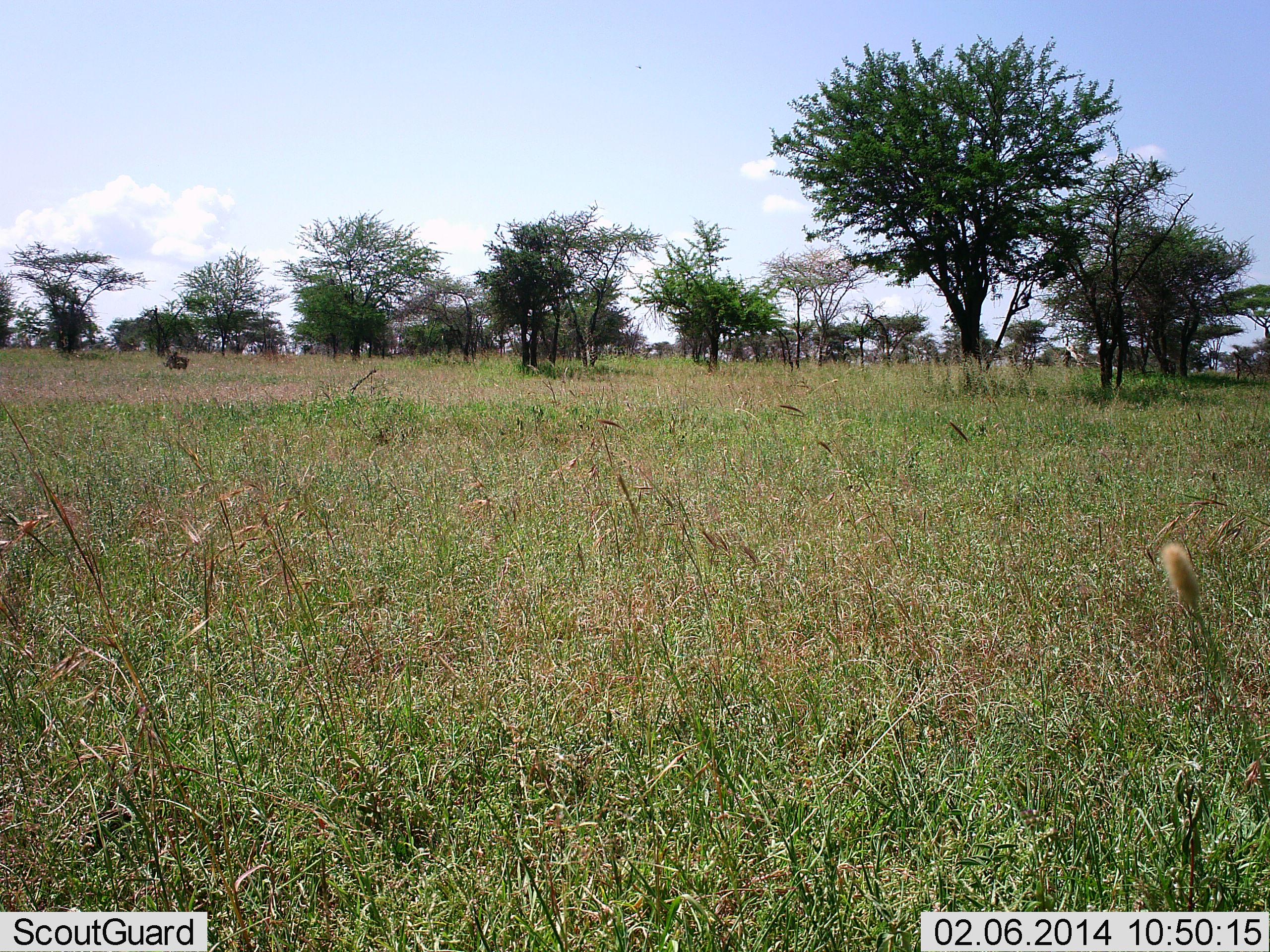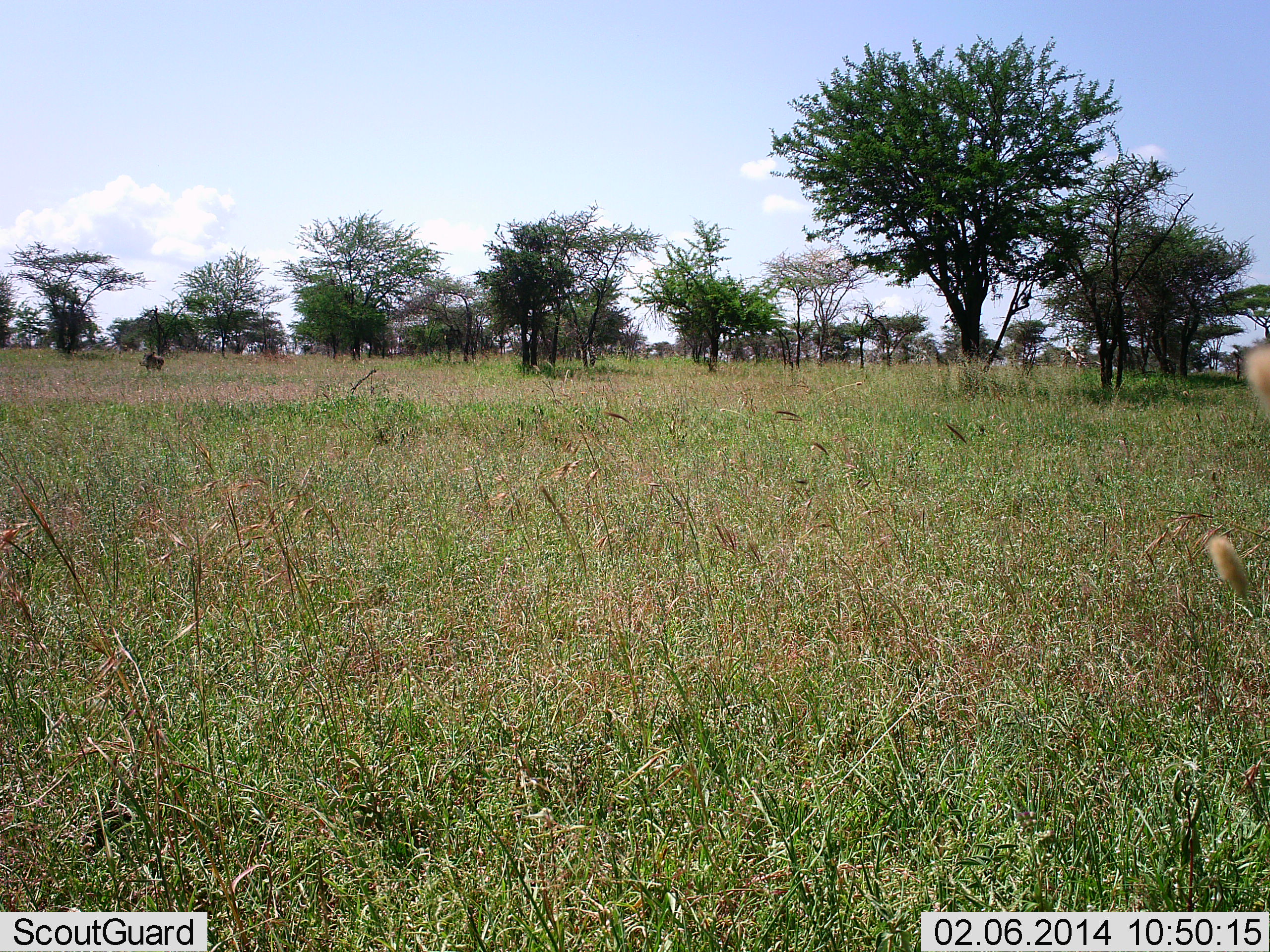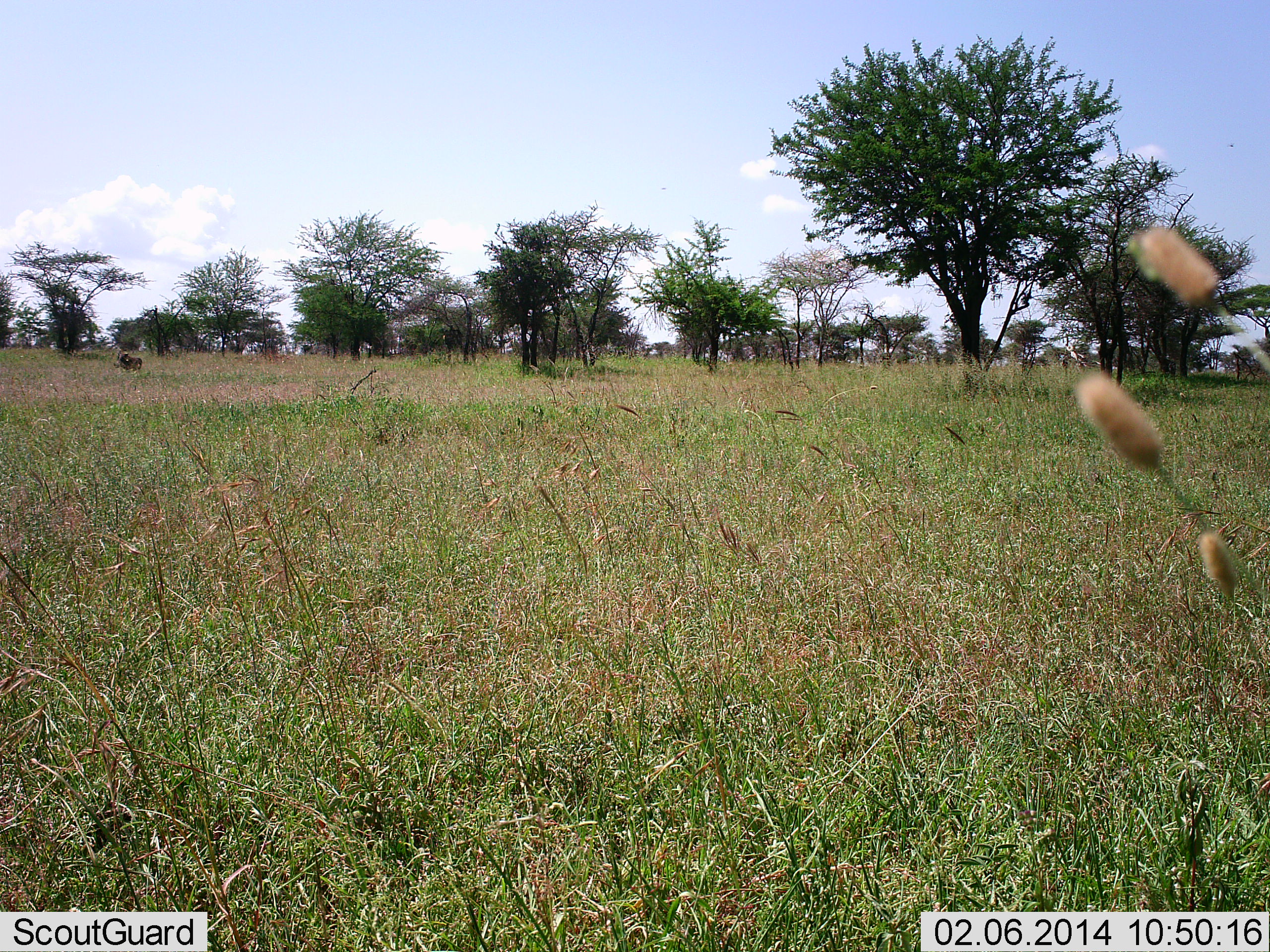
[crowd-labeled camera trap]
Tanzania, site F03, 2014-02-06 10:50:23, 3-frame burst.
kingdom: Animalia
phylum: Chordata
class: Mammalia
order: Artiodactyla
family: Suidae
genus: Phacochoerus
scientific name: Phacochoerus africanus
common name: warthog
Warthog (Phacochoerus africanus), count 1. Behavior (volunteer vote fractions): standing 0%, resting 0%, moving 100%, interacting 0%. Young present (vote fraction): 0%. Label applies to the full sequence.